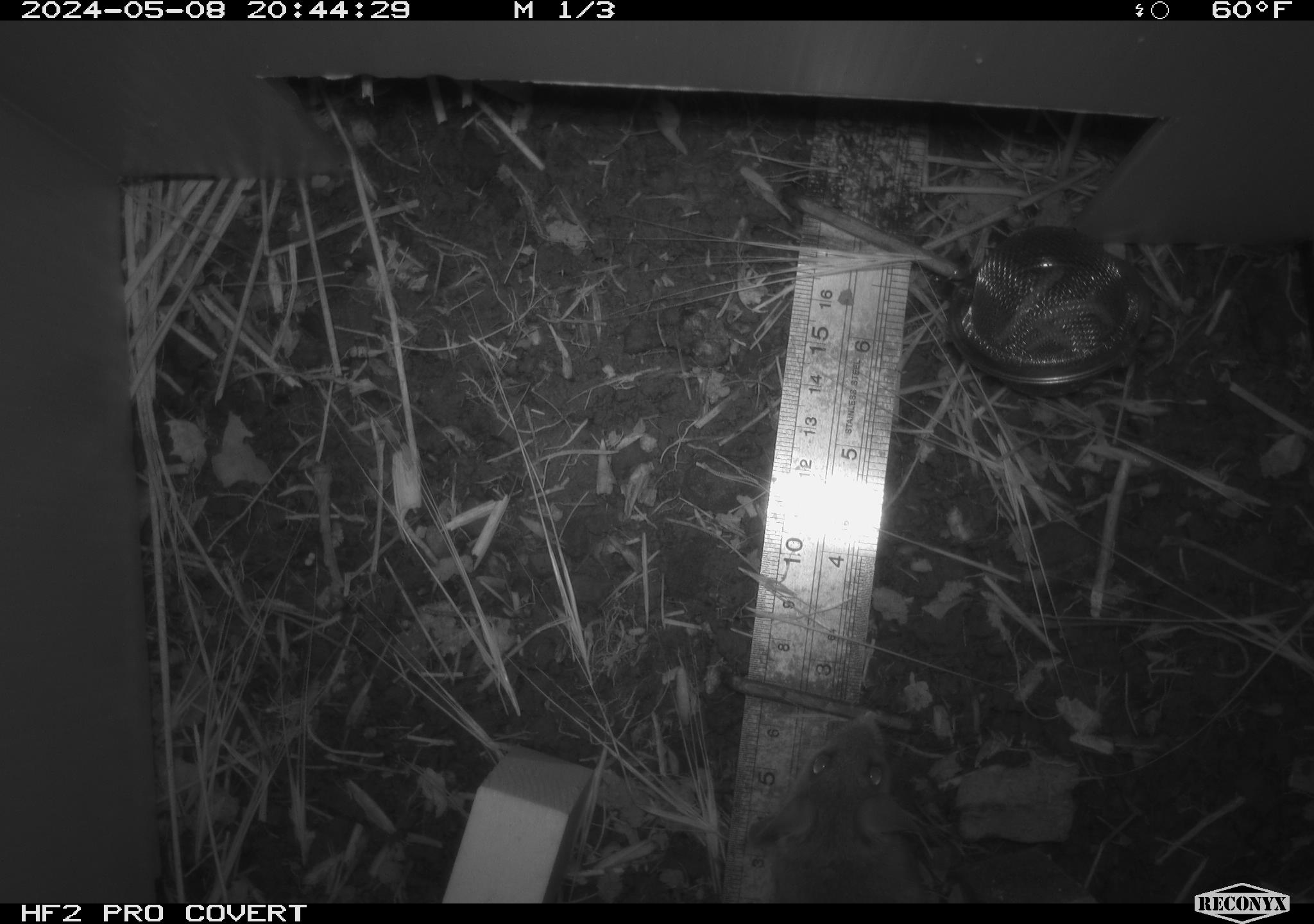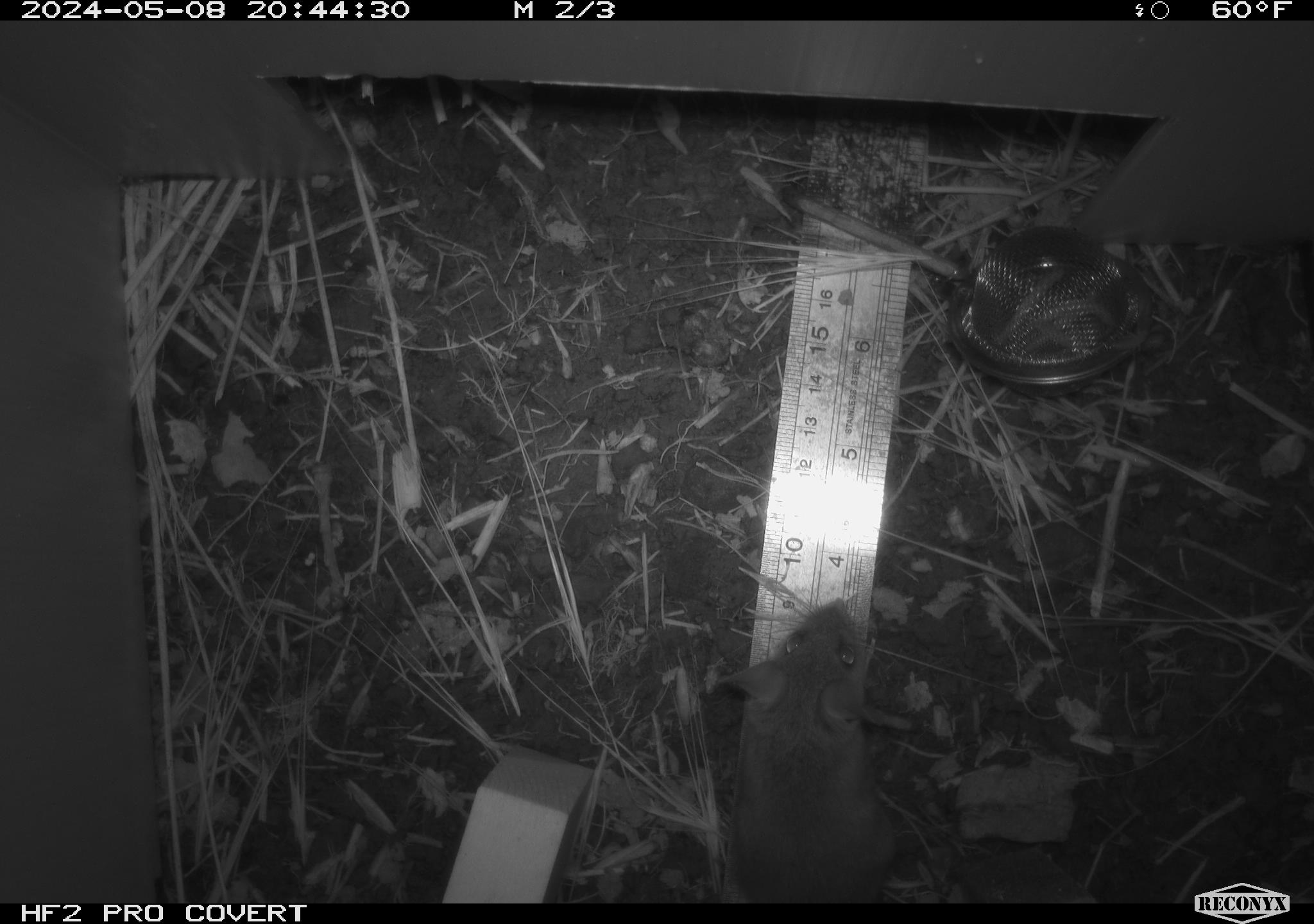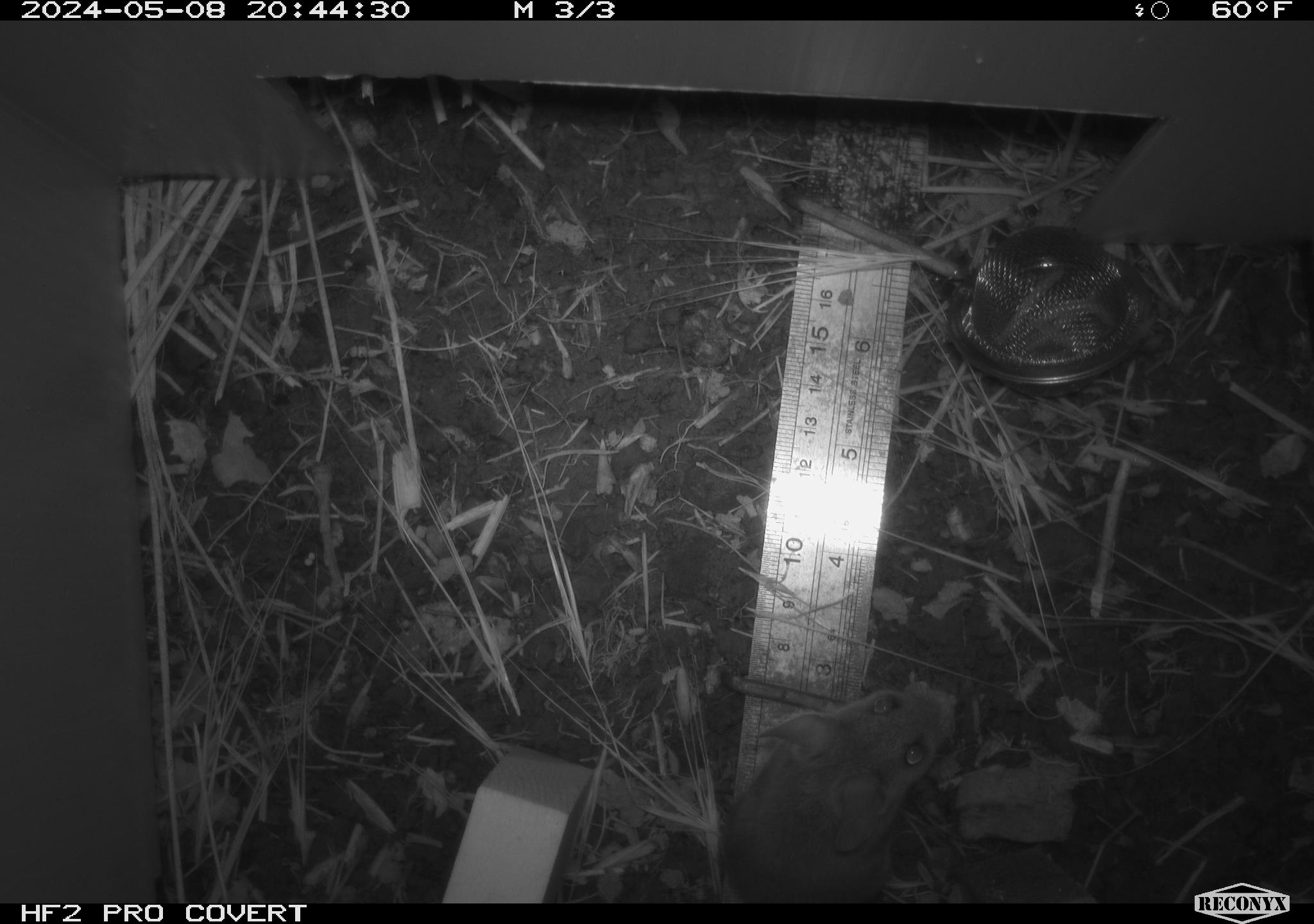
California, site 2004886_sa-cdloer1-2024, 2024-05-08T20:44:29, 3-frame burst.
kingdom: Animalia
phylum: Chordata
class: Mammalia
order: Rodentia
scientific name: Rodentia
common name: mouse species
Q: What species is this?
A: Mouse species (Rodentia).